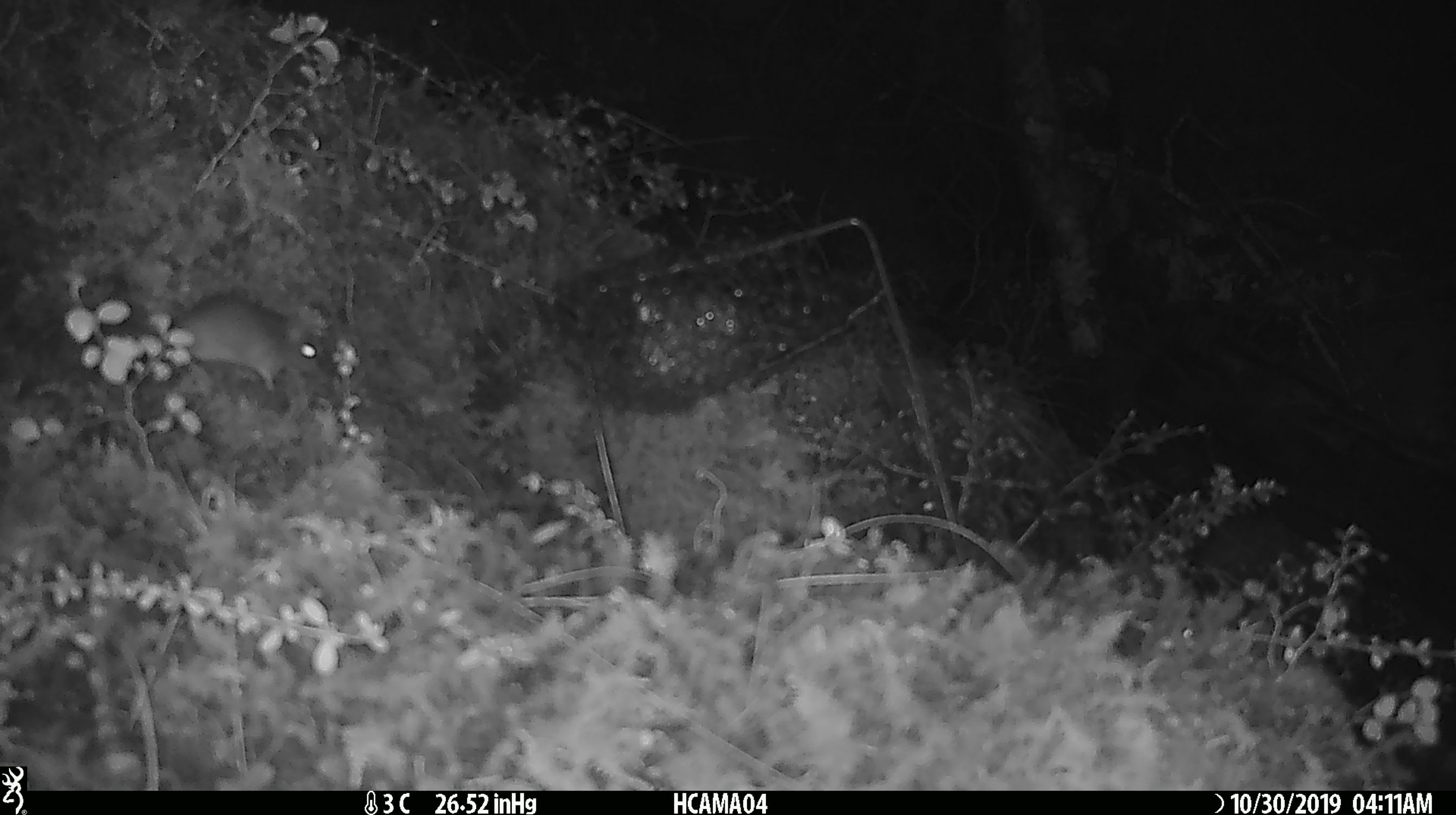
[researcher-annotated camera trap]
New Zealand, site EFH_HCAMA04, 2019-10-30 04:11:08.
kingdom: Animalia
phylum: Chordata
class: Mammalia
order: Rodentia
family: Muridae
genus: Mus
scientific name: Mus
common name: mouse